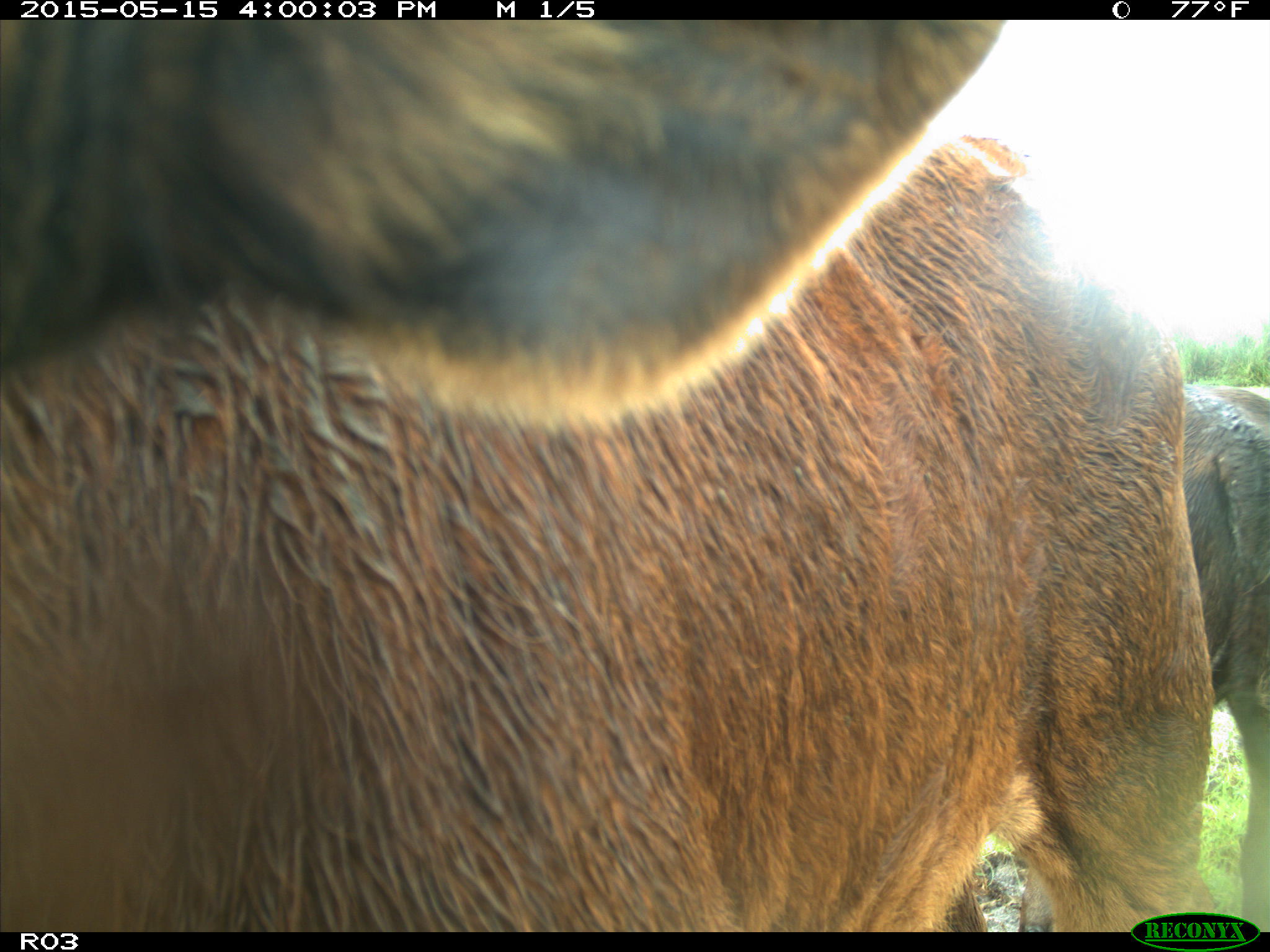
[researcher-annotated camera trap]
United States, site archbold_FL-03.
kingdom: Animalia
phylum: Chordata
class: Mammalia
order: Artiodactyla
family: Bovidae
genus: Bos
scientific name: Bos taurus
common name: domestic cow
Bos taurus (domestic cow).